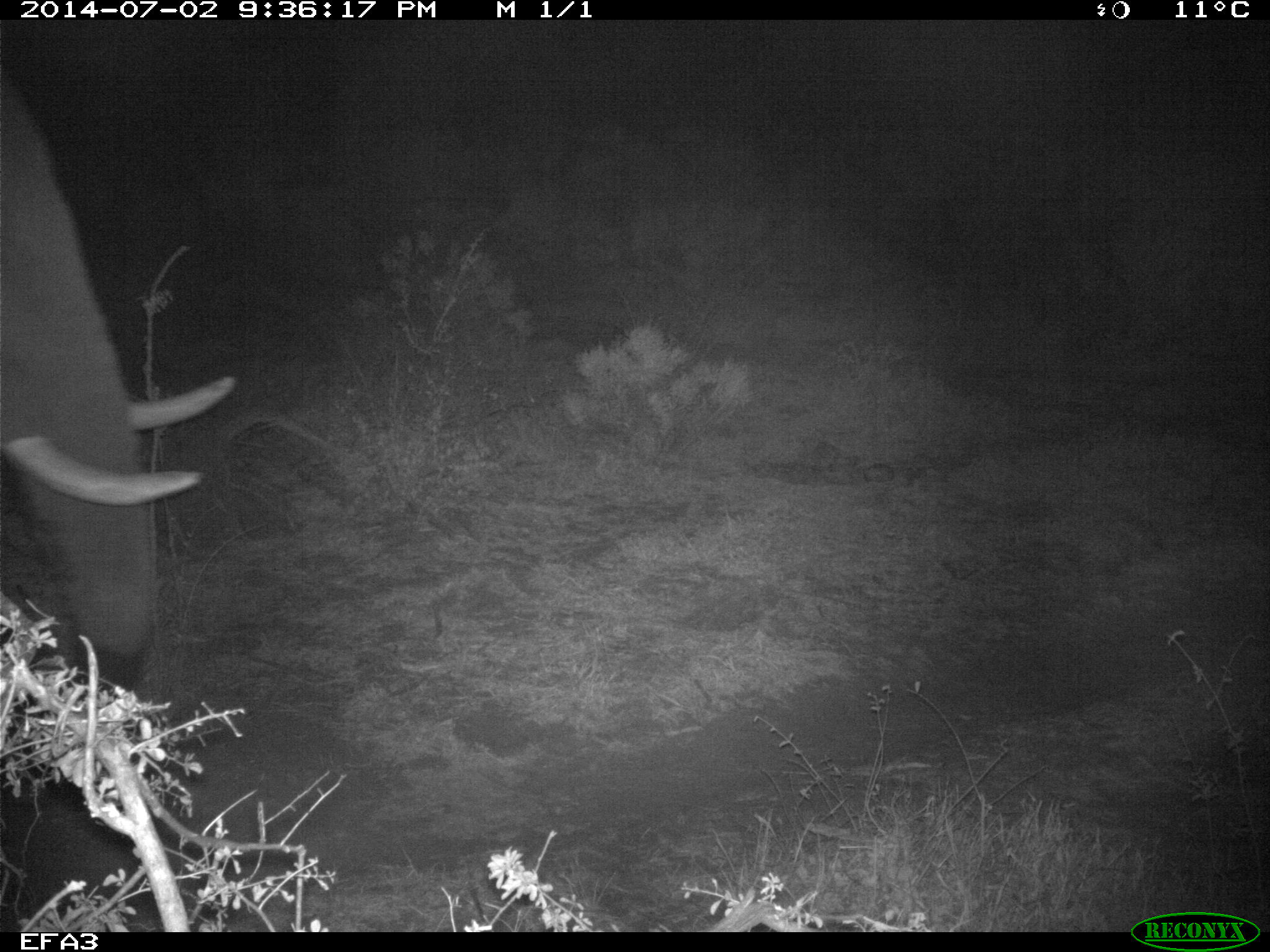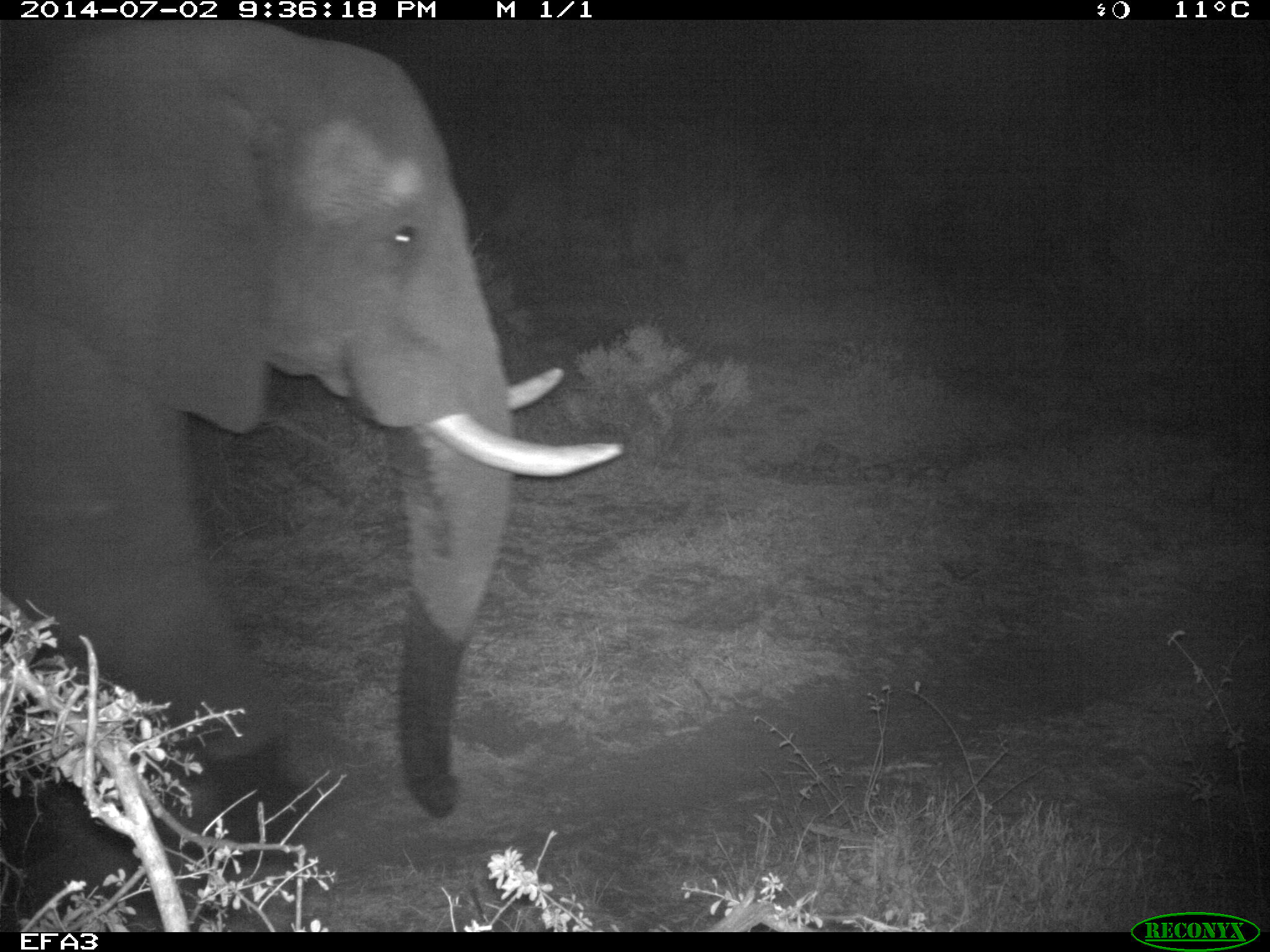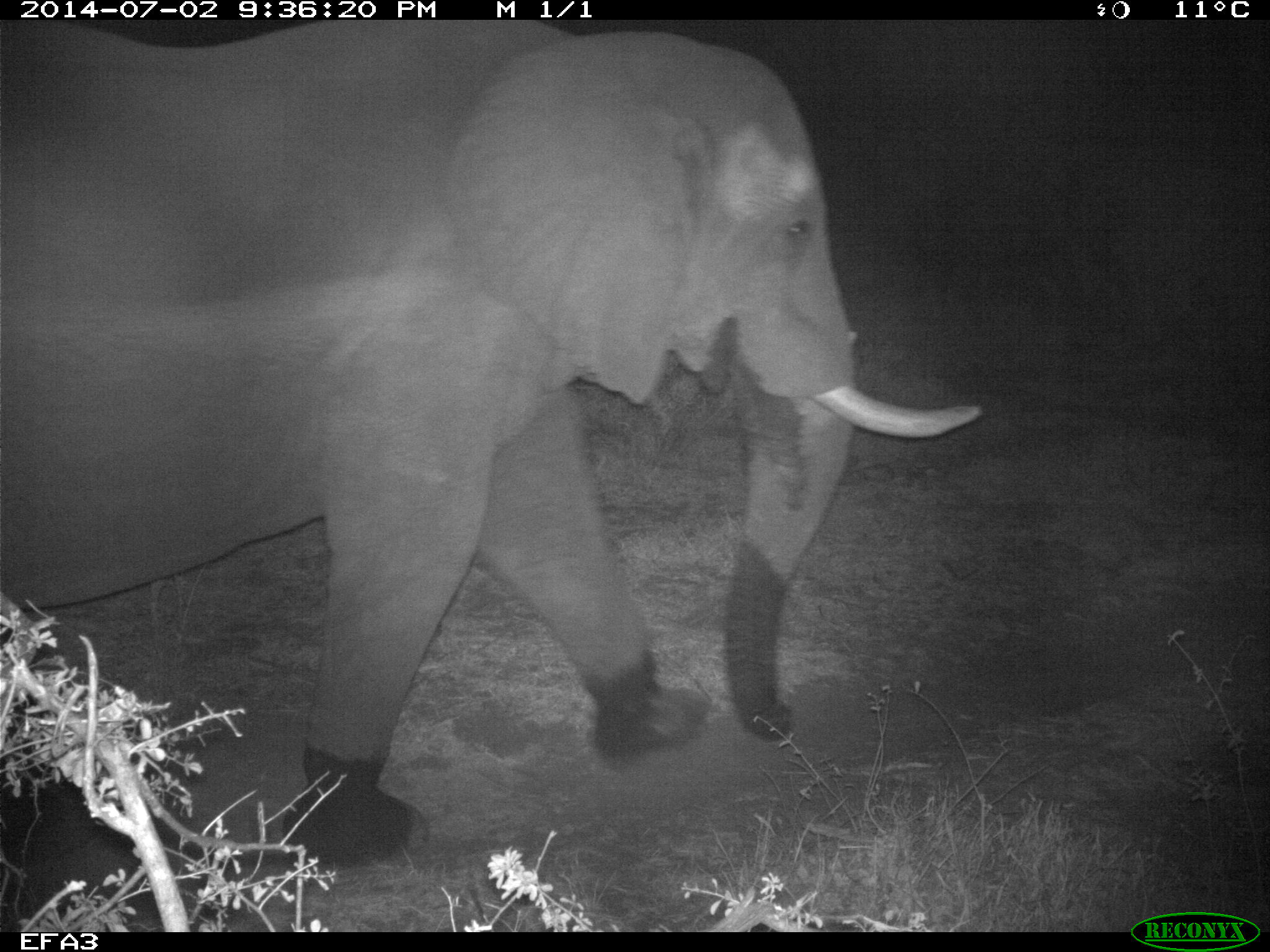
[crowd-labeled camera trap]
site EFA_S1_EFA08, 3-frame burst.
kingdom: Animalia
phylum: Chordata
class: Mammalia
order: Proboscidea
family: Elephantidae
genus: Loxodonta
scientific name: Loxodonta africana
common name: african bush elephant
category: elephant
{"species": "elephant (african bush elephant) (Loxodonta africana)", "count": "1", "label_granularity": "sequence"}